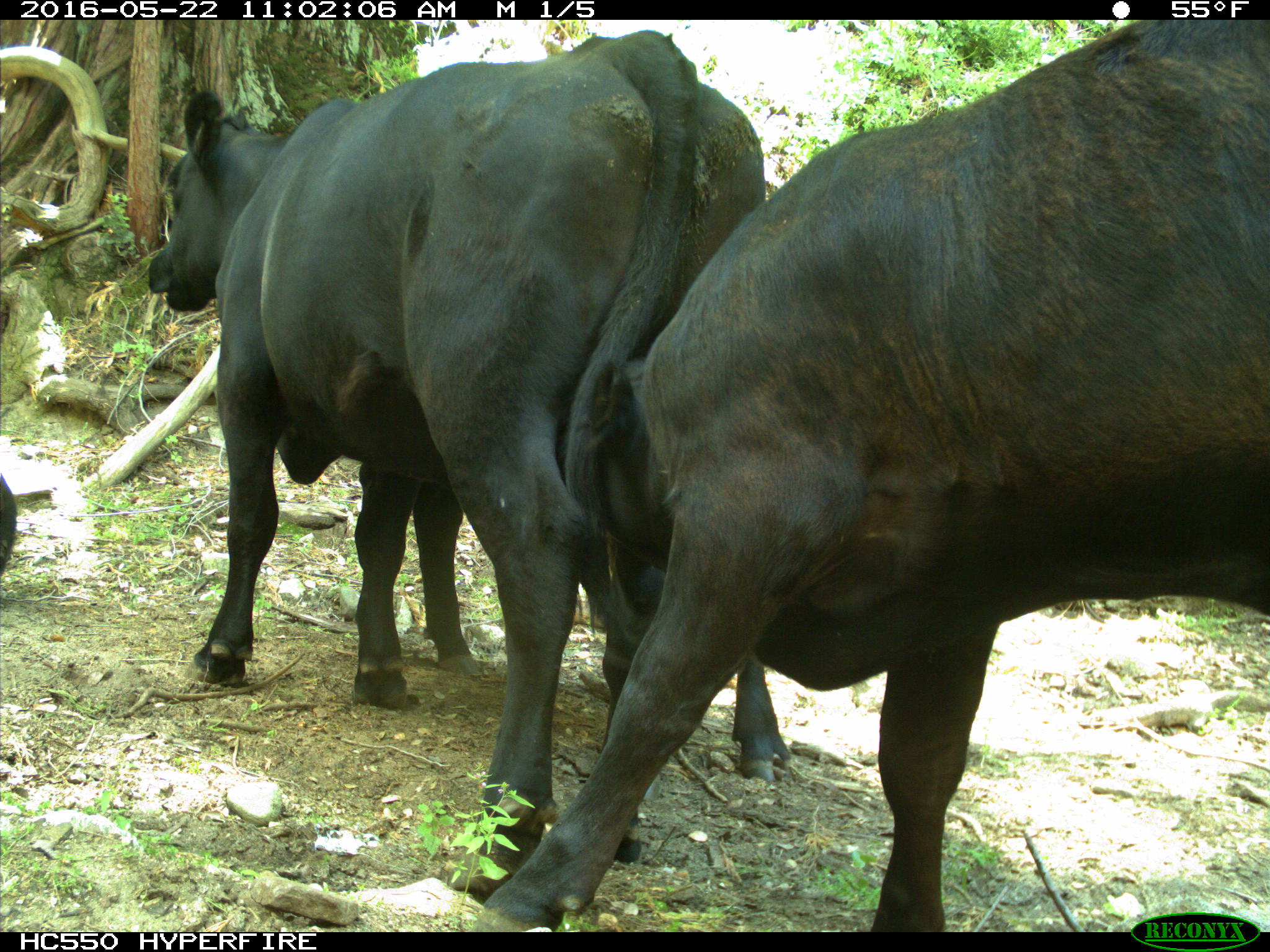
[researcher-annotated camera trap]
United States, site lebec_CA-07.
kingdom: Animalia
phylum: Chordata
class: Mammalia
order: Artiodactyla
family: Bovidae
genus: Bos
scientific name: Bos taurus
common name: domestic cow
Bos taurus (domestic cow).